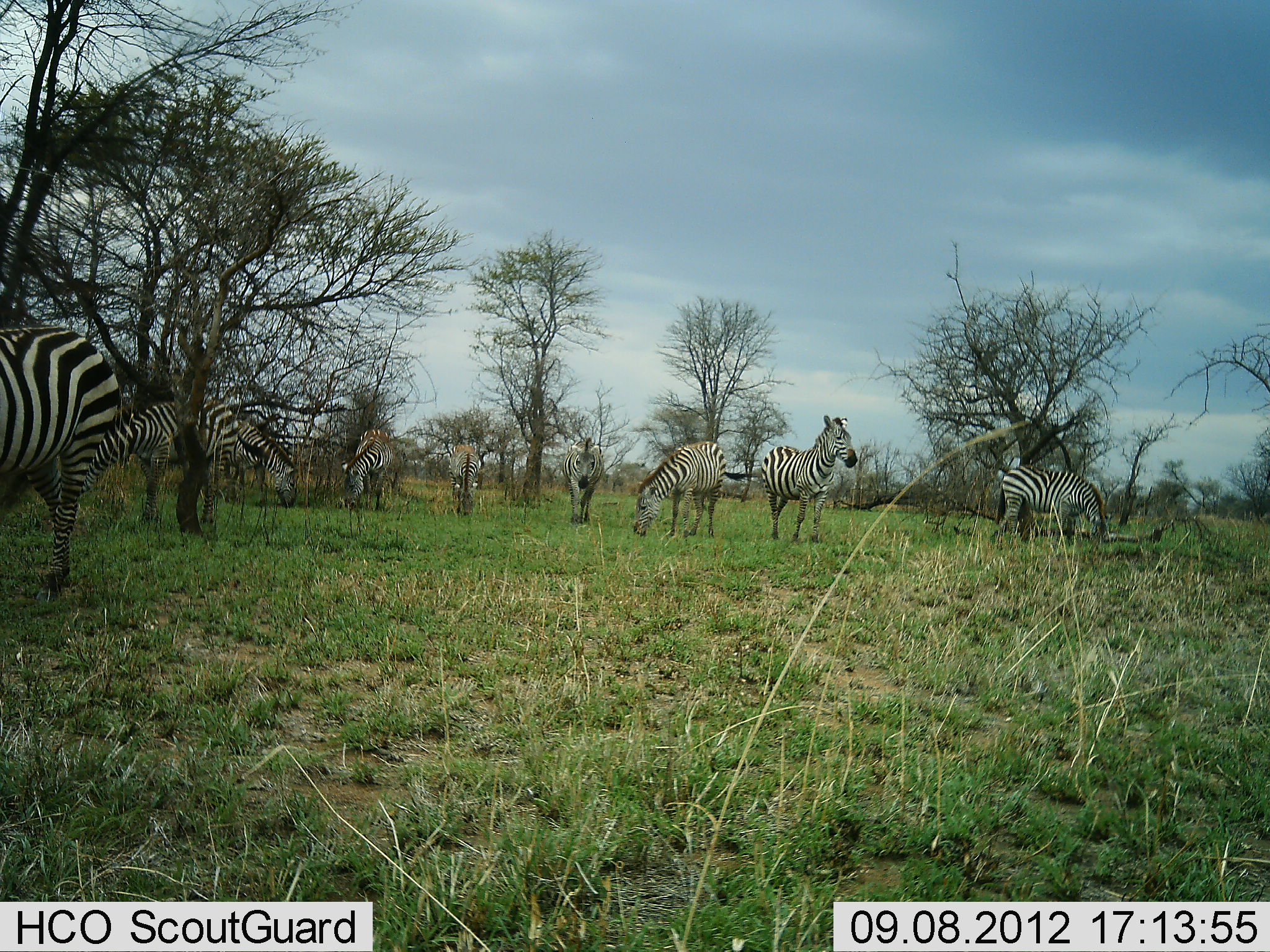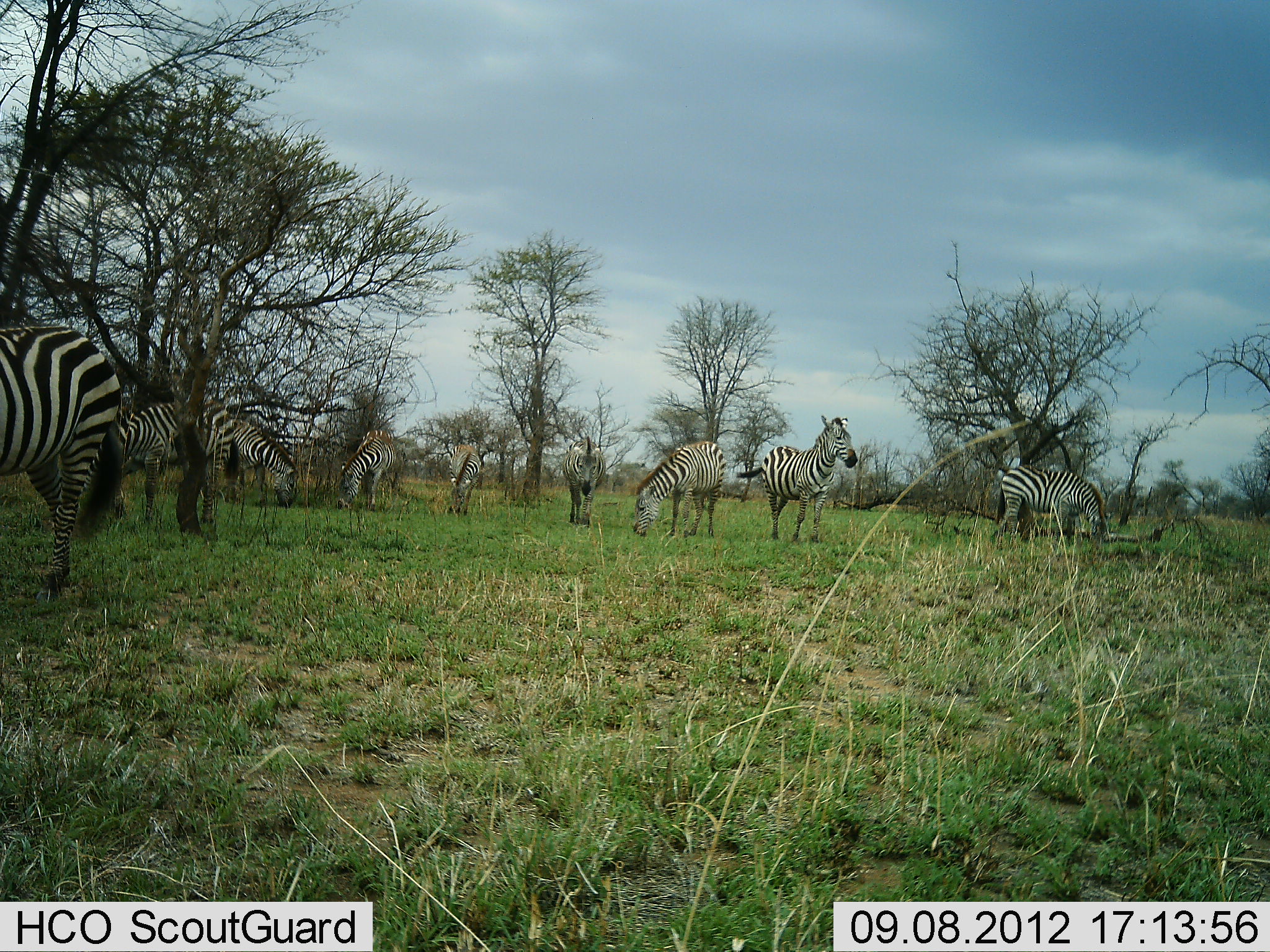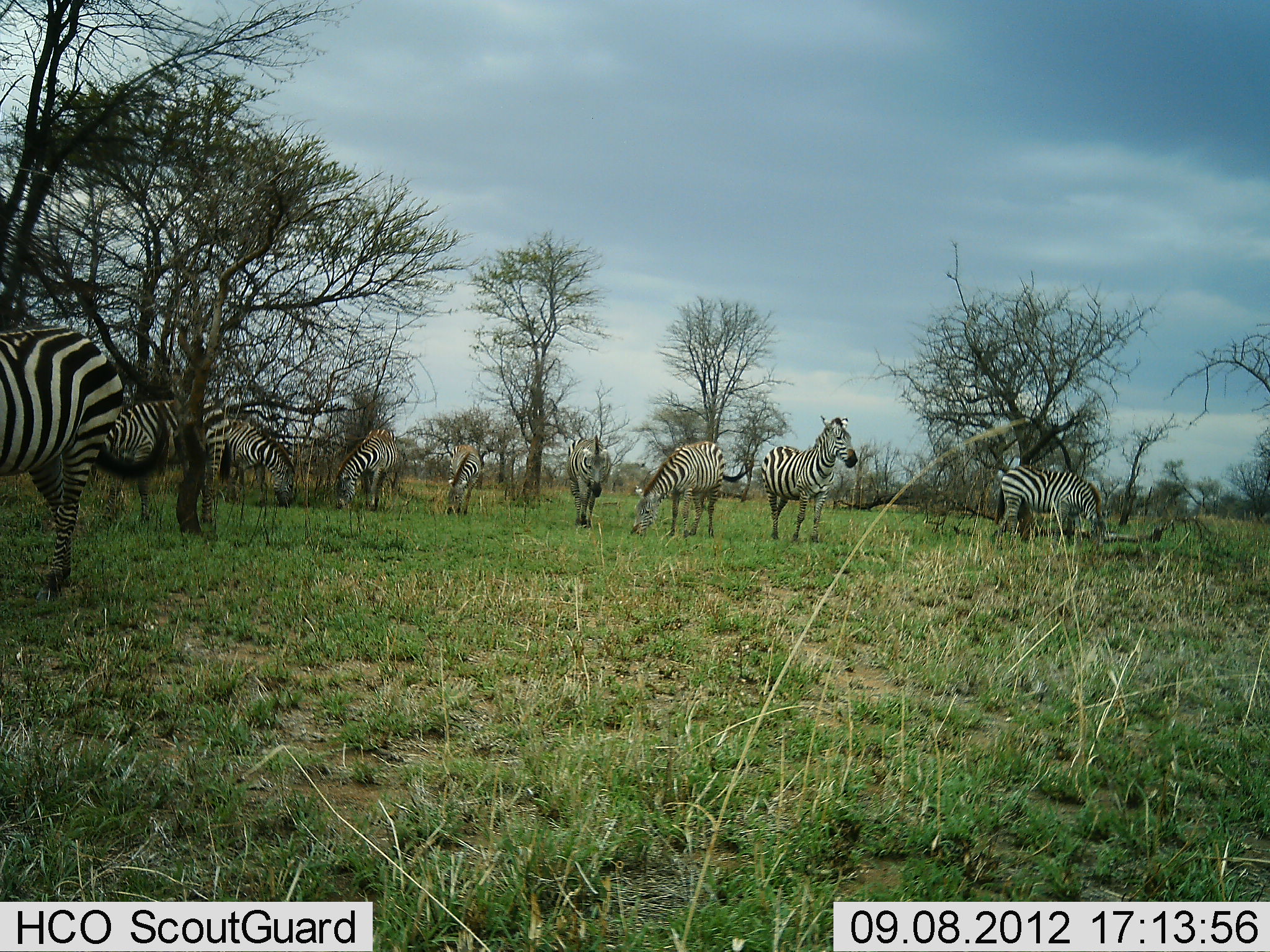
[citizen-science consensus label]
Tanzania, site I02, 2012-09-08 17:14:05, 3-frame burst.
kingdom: Animalia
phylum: Chordata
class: Mammalia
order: Perissodactyla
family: Equidae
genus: Equus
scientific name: Equus quagga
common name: plains zebra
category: zebra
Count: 9.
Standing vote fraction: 90%.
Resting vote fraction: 0%.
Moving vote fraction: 10%.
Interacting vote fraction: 10%.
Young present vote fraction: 0%.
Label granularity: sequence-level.